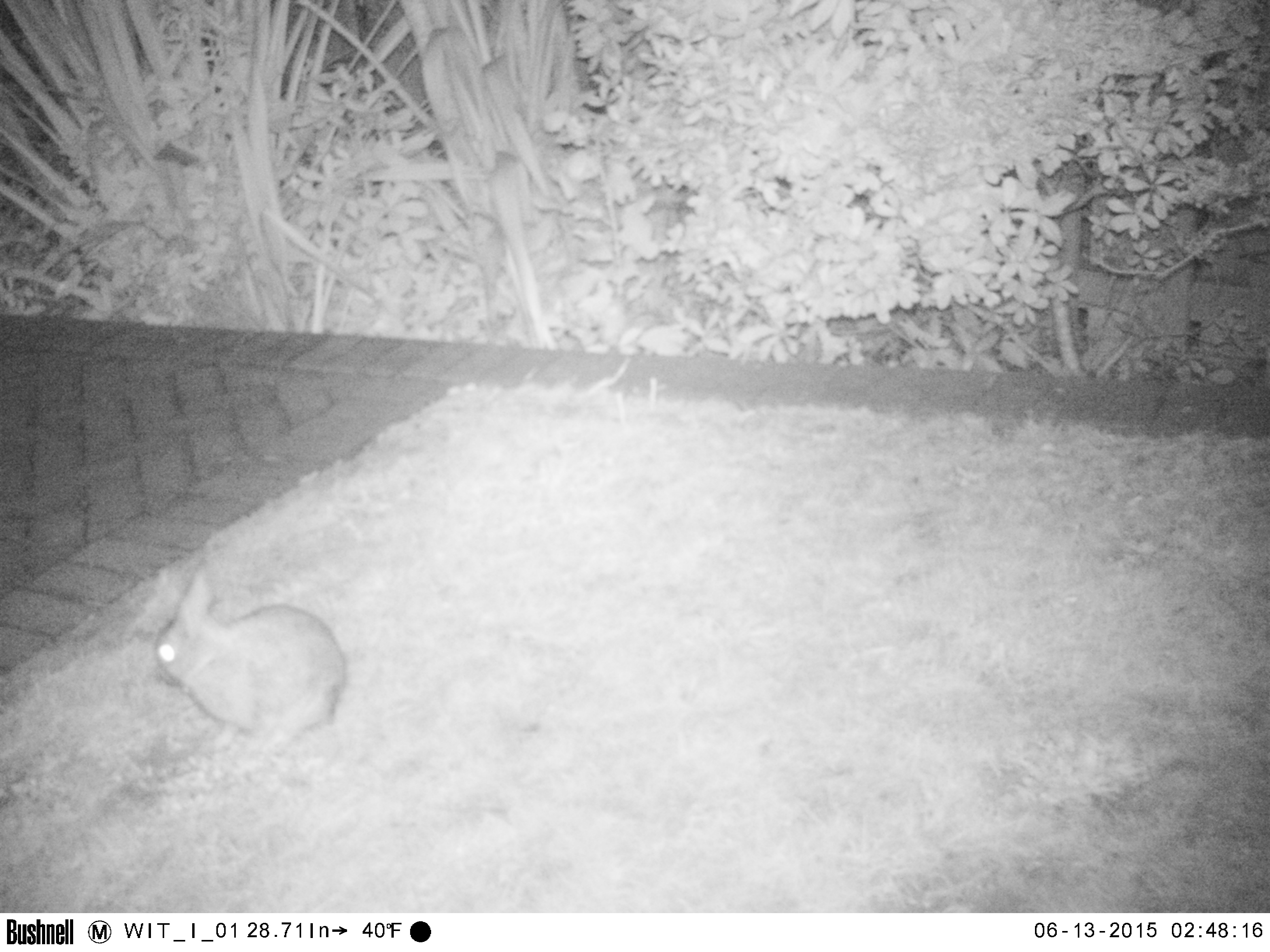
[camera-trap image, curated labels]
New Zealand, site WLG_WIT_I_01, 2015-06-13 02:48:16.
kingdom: Animalia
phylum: Chordata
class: Mammalia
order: Lagomorpha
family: Leporidae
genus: Oryctolagus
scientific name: Oryctolagus cuniculus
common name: european rabbit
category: rabbit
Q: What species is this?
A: Rabbit (european rabbit) (Oryctolagus cuniculus).